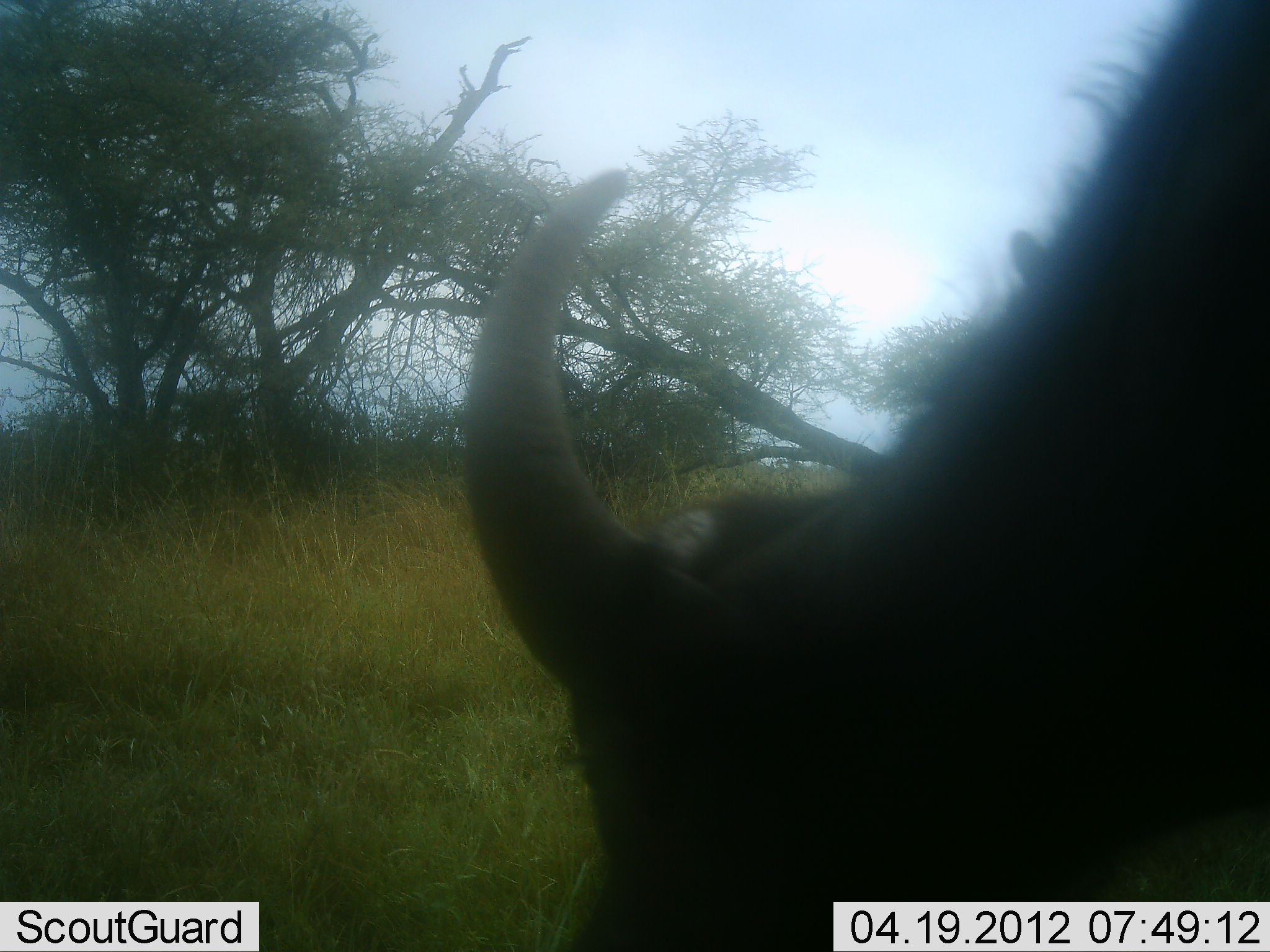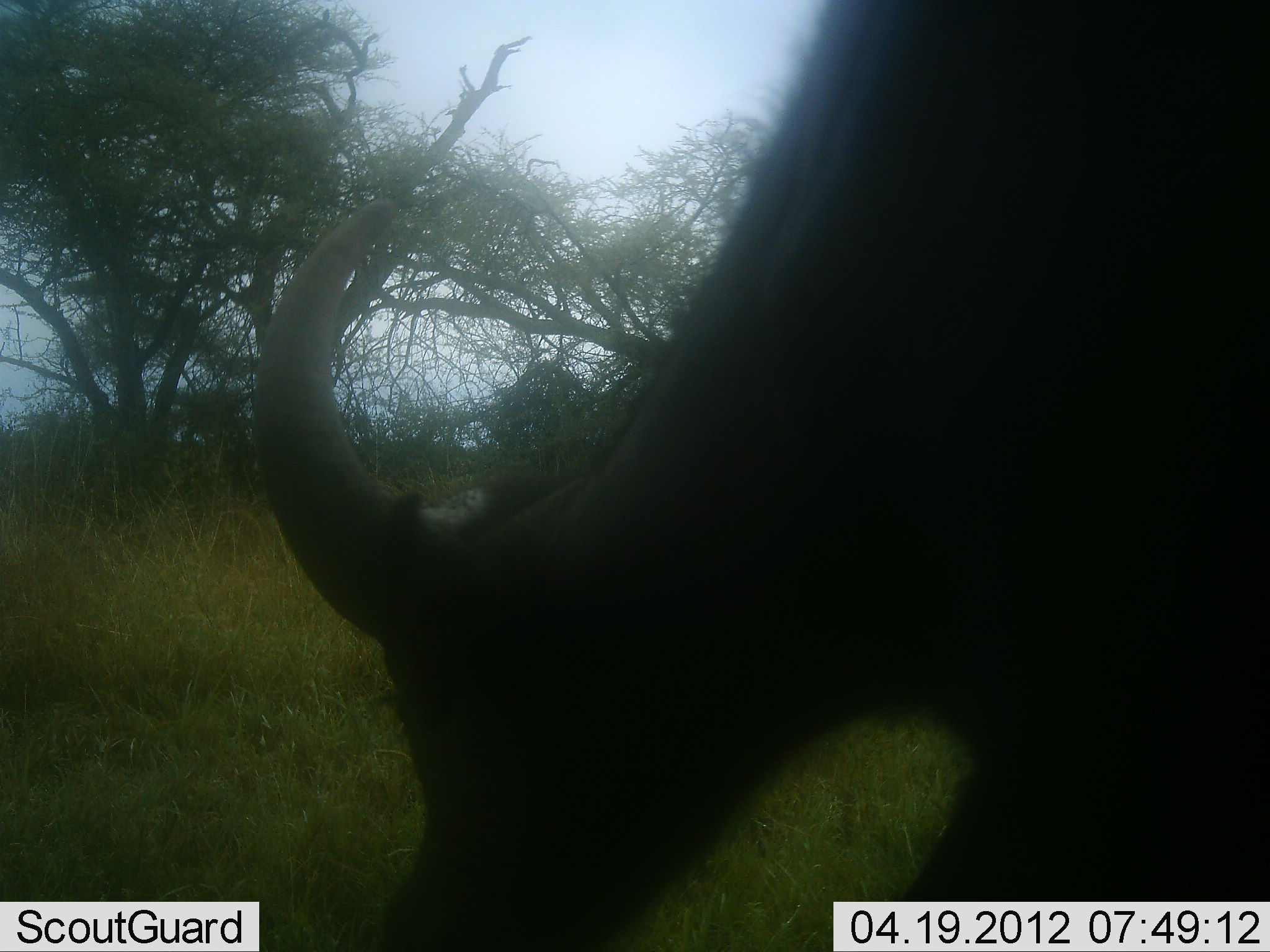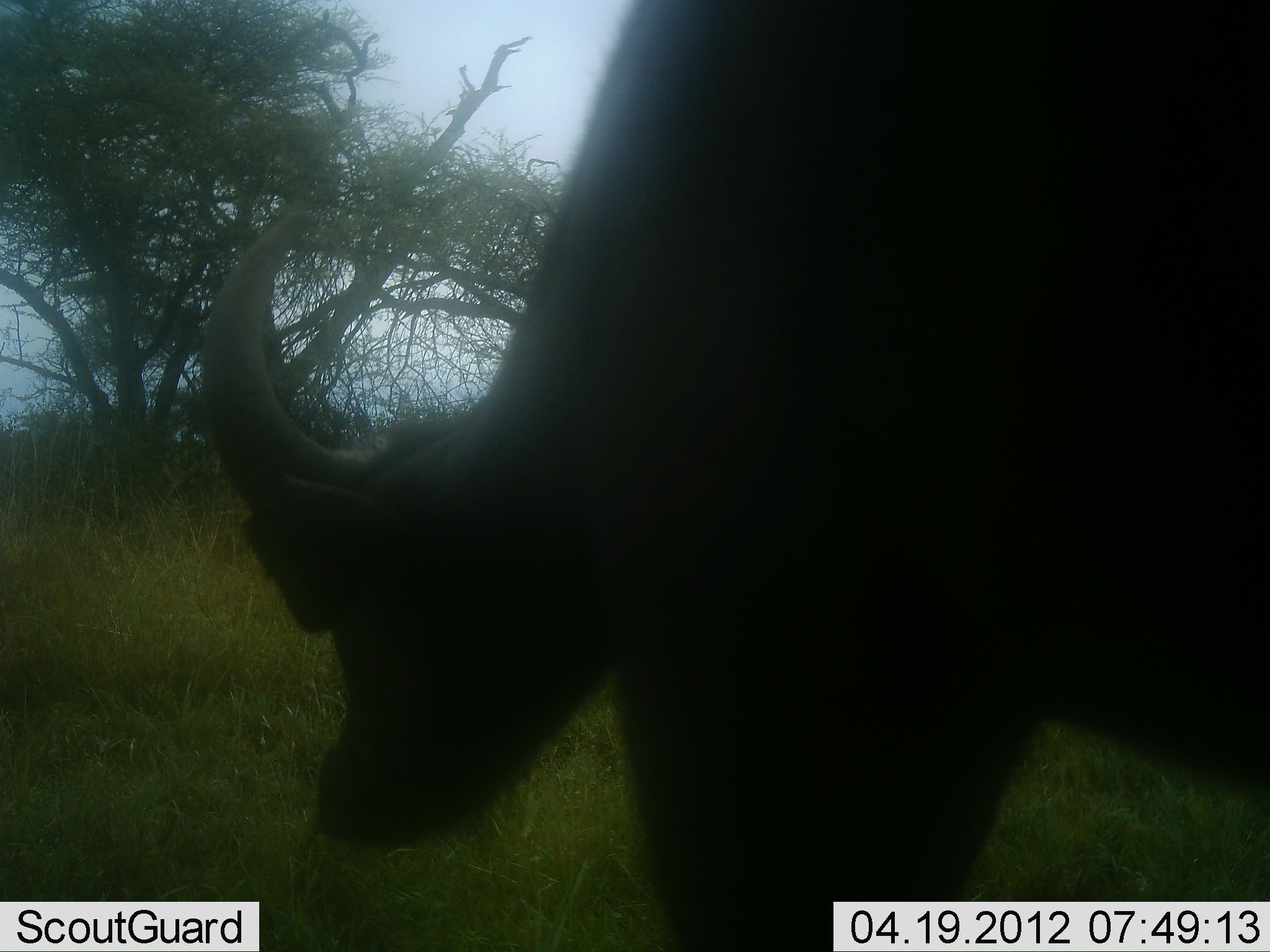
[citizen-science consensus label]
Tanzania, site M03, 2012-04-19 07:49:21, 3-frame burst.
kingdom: Animalia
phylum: Chordata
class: Mammalia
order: Artiodactyla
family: Bovidae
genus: Syncerus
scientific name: Syncerus caffer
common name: cape buffalo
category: buffalo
Buffalo (cape buffalo) (Syncerus caffer), count 1. Behavior (volunteer vote fractions): standing 0%, resting 0%, moving 59%, interacting 0%. Young present (vote fraction): 0%. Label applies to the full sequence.